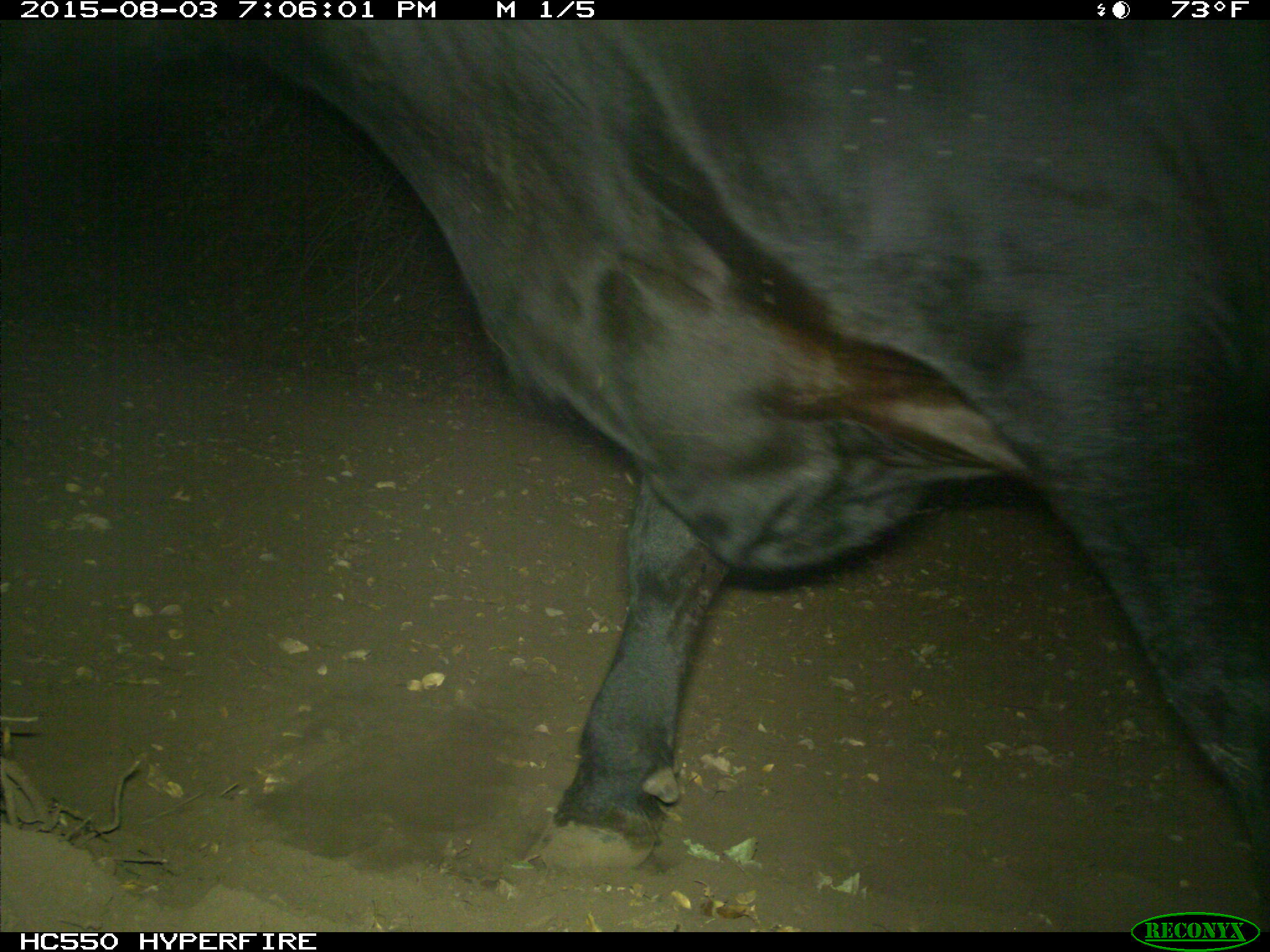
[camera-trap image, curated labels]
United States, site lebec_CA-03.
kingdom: Animalia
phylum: Chordata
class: Mammalia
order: Artiodactyla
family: Bovidae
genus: Bos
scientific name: Bos taurus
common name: domestic cow